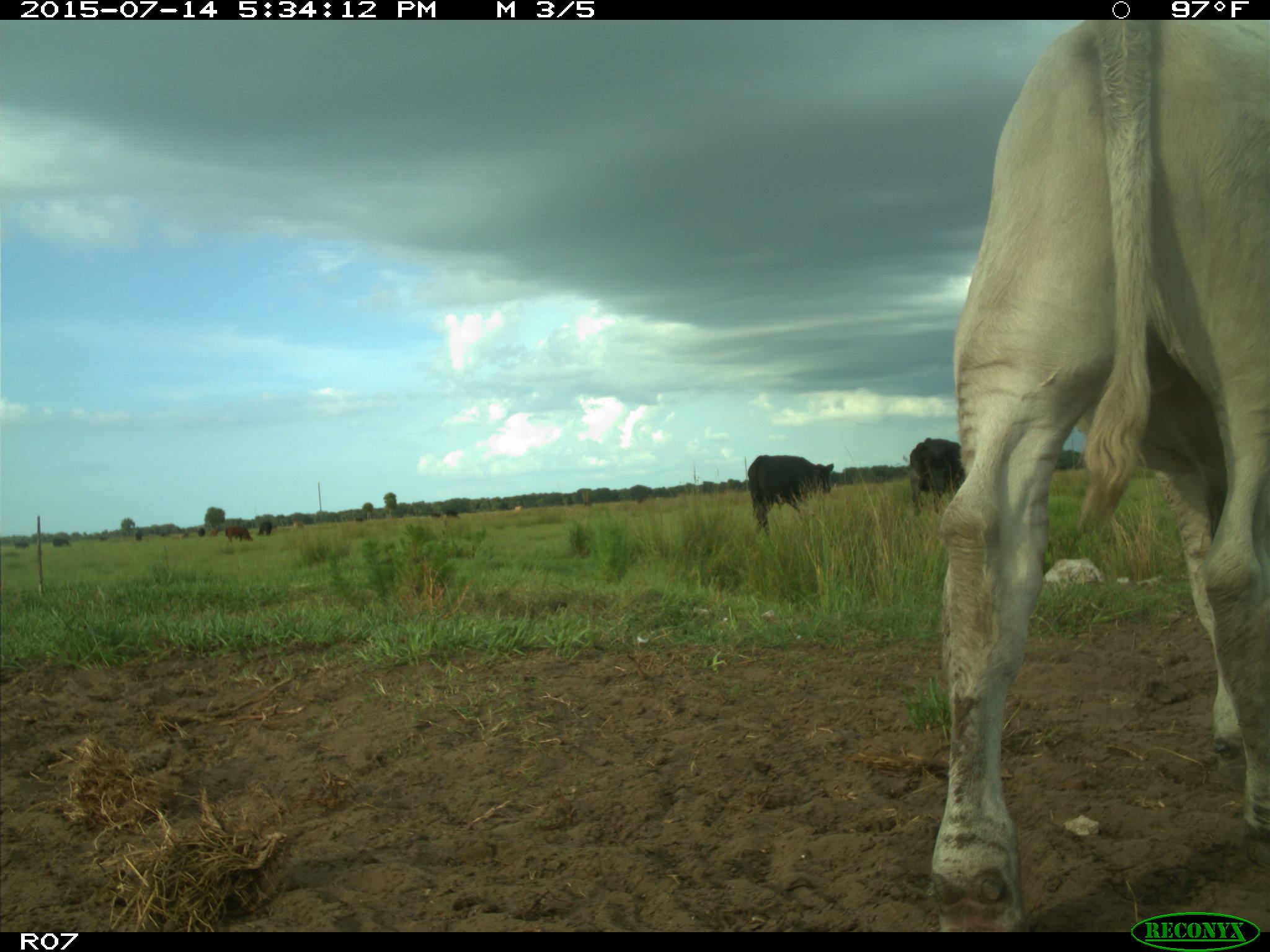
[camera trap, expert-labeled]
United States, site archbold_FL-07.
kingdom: Animalia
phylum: Chordata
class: Mammalia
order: Artiodactyla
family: Bovidae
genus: Bos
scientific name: Bos taurus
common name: domestic cow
Bos taurus (domestic cow).